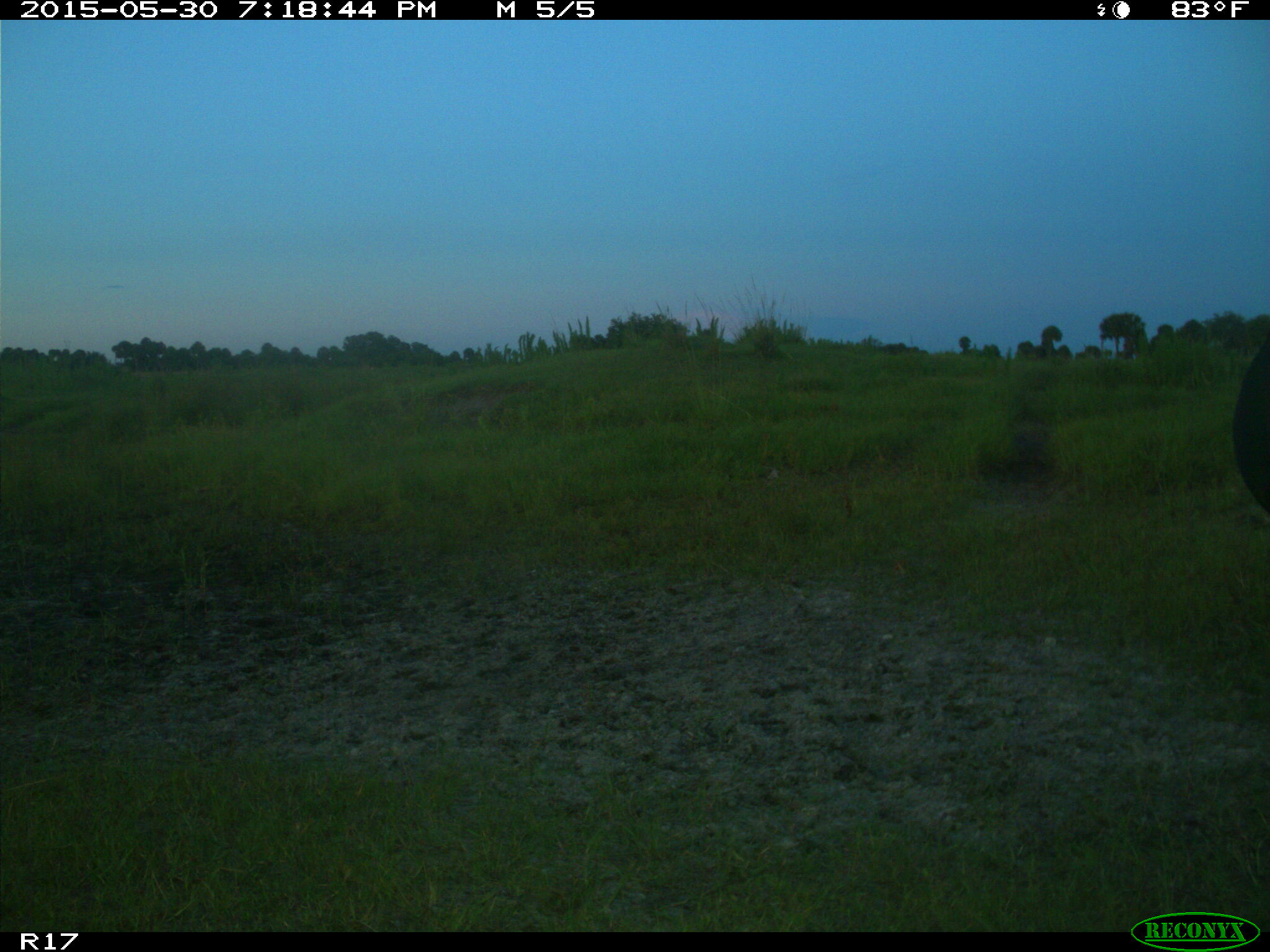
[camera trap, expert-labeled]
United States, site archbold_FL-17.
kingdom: Animalia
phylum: Chordata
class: Mammalia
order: Artiodactyla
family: Bovidae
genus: Bos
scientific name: Bos taurus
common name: domestic cow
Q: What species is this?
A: Bos taurus (domestic cow).